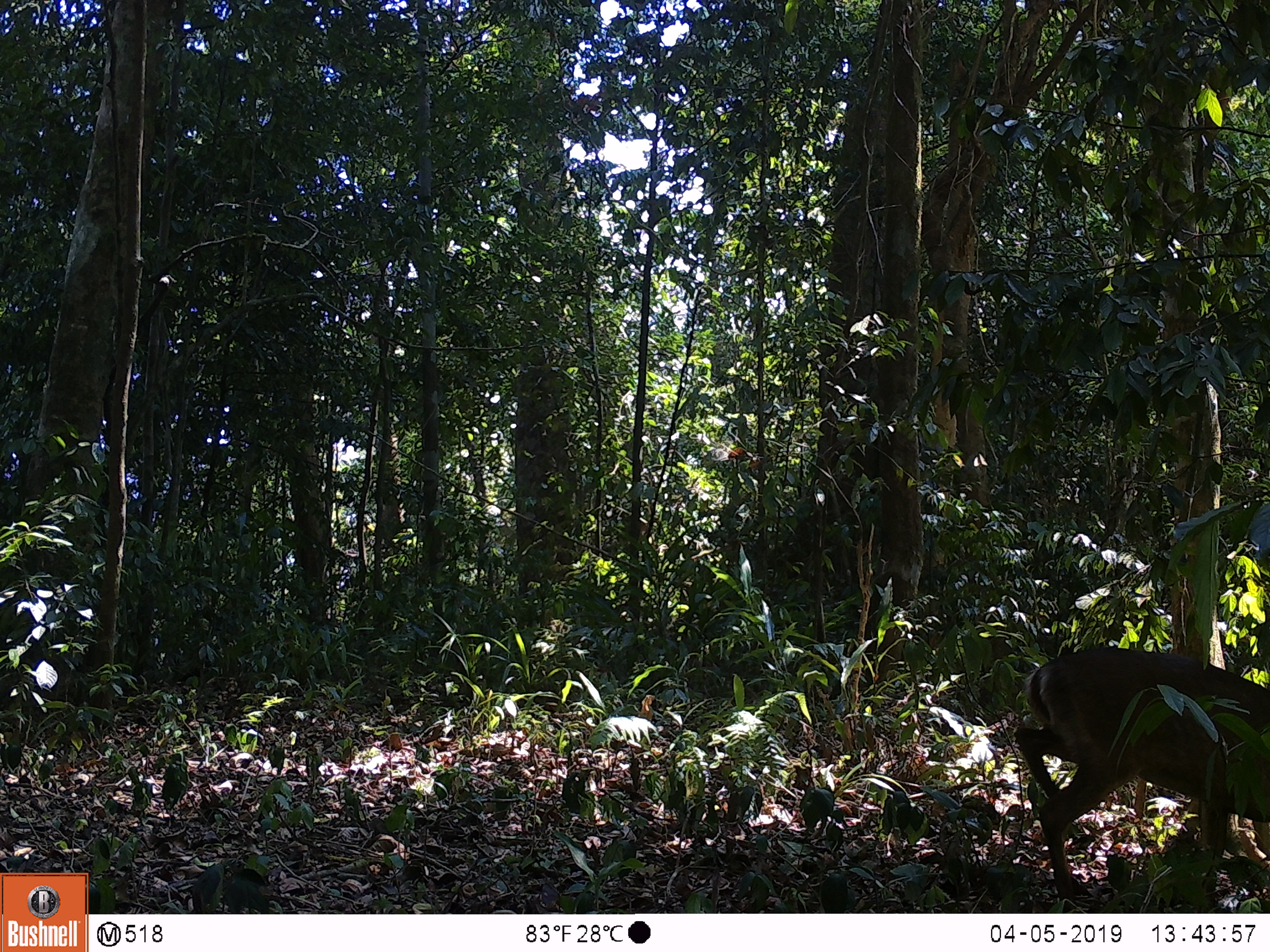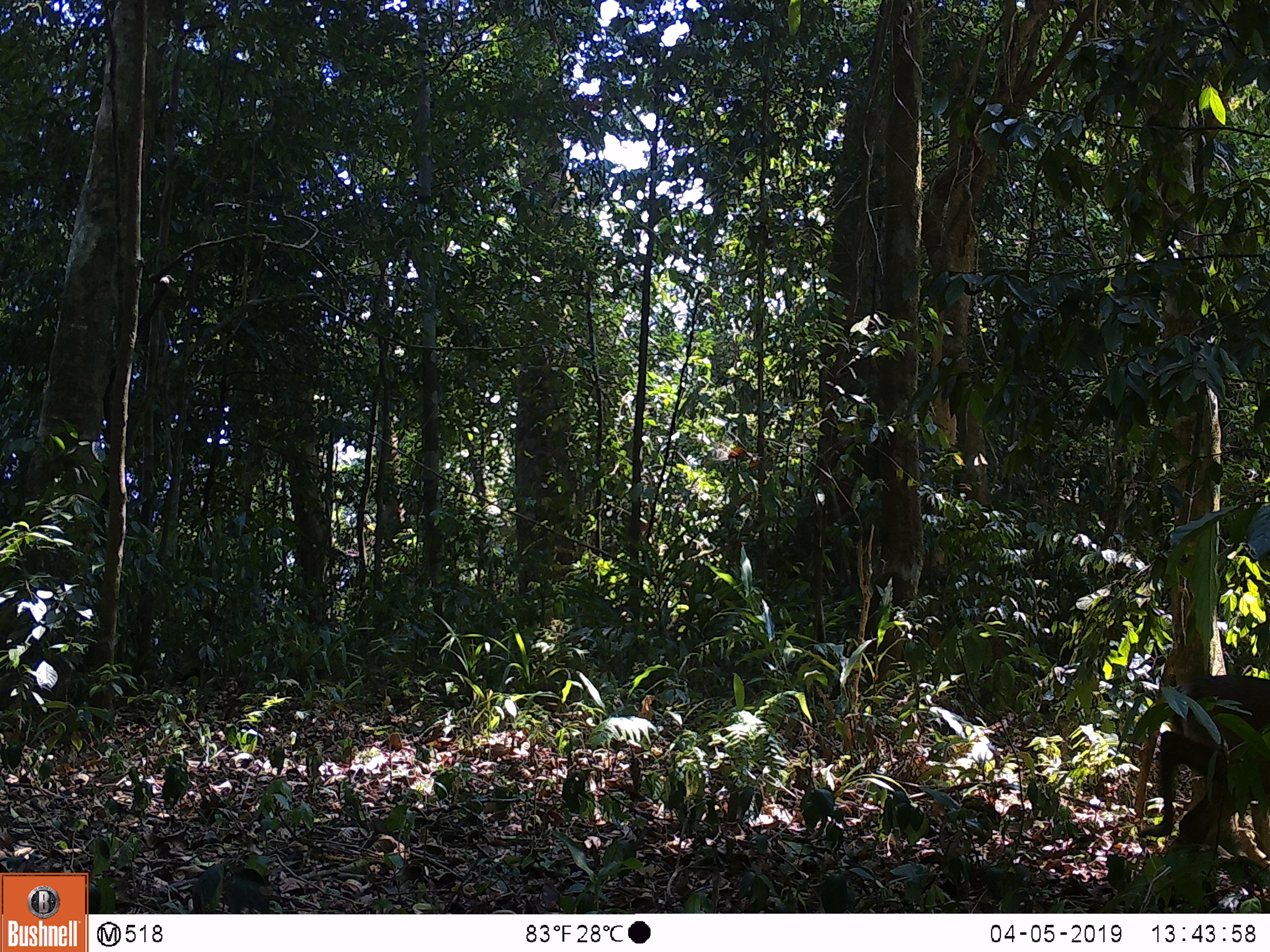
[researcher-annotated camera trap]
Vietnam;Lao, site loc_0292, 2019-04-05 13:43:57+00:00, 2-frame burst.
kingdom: Animalia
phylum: Chordata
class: Mammalia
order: Artiodactyla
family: Cervidae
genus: Muntiacus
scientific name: Muntiacus vuquangensis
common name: large-antlered muntjac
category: large antlered muntjac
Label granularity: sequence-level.